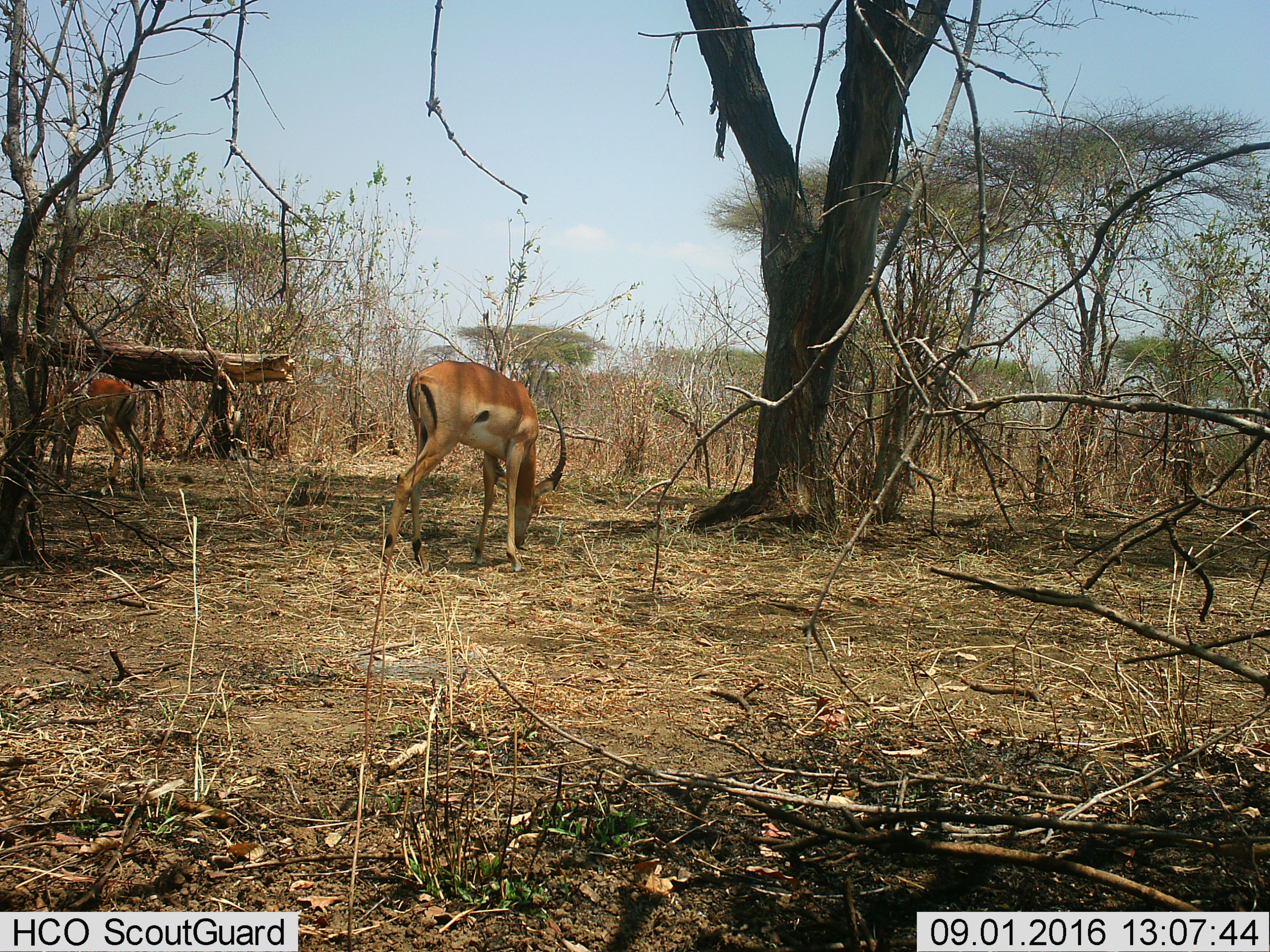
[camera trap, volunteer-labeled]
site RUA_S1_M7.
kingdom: Animalia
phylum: Chordata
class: Mammalia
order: Artiodactyla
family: Bovidae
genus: Aepyceros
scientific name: Aepyceros melampus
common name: impala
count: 2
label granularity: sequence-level